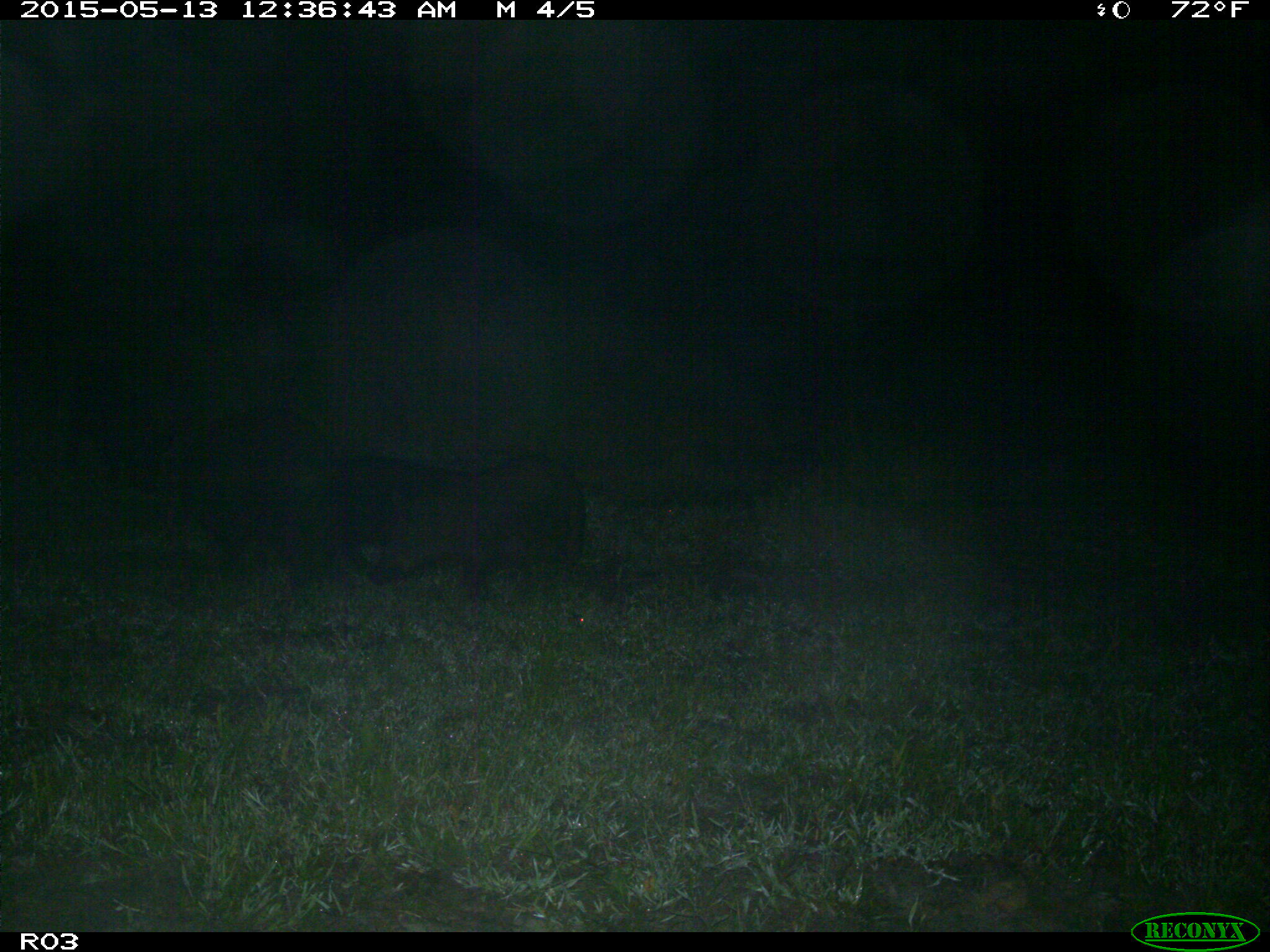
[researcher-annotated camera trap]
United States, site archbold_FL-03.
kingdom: Animalia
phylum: Chordata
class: Mammalia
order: Artiodactyla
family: Suidae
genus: Sus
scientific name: Sus scrofa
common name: wild boar